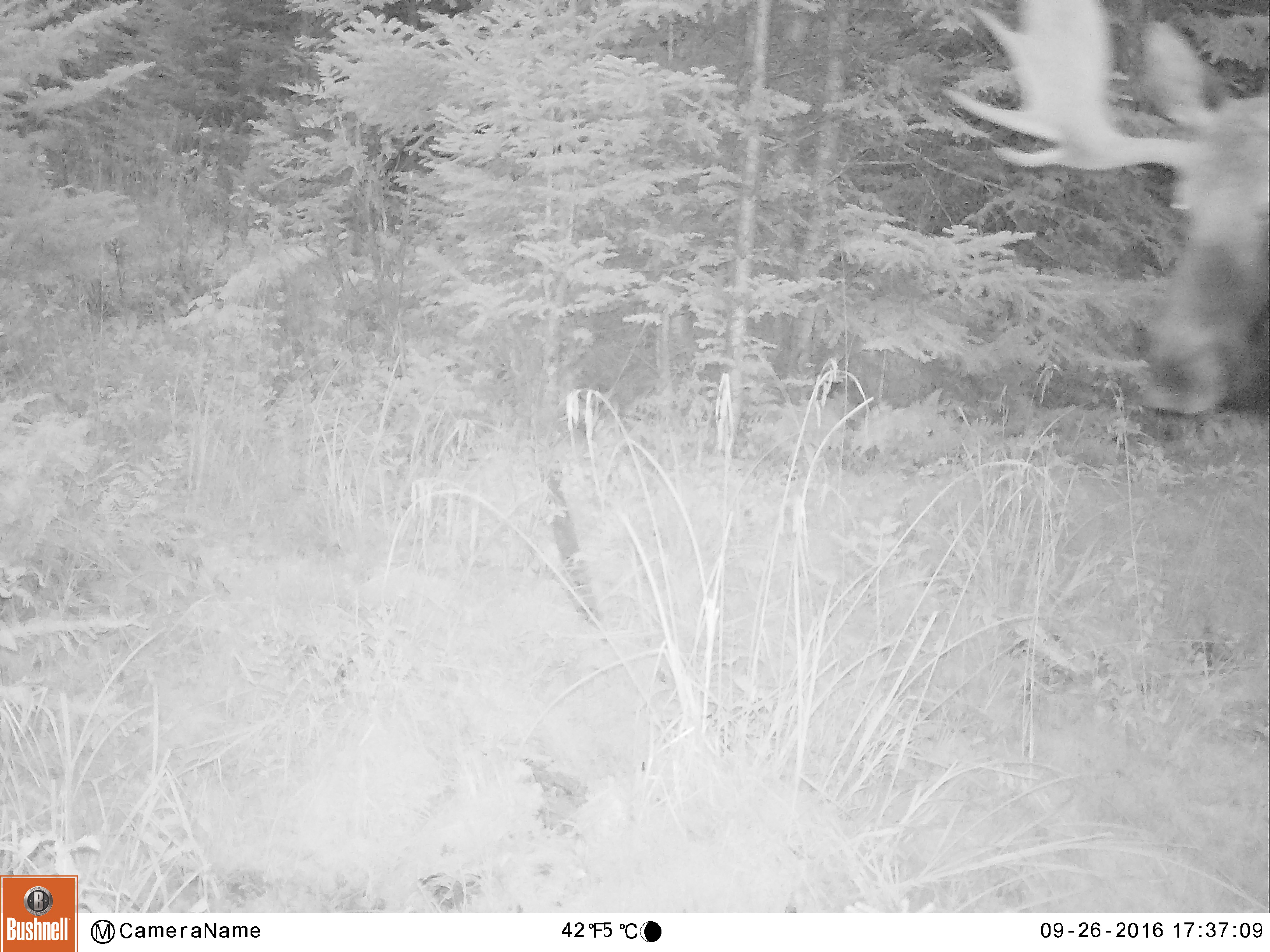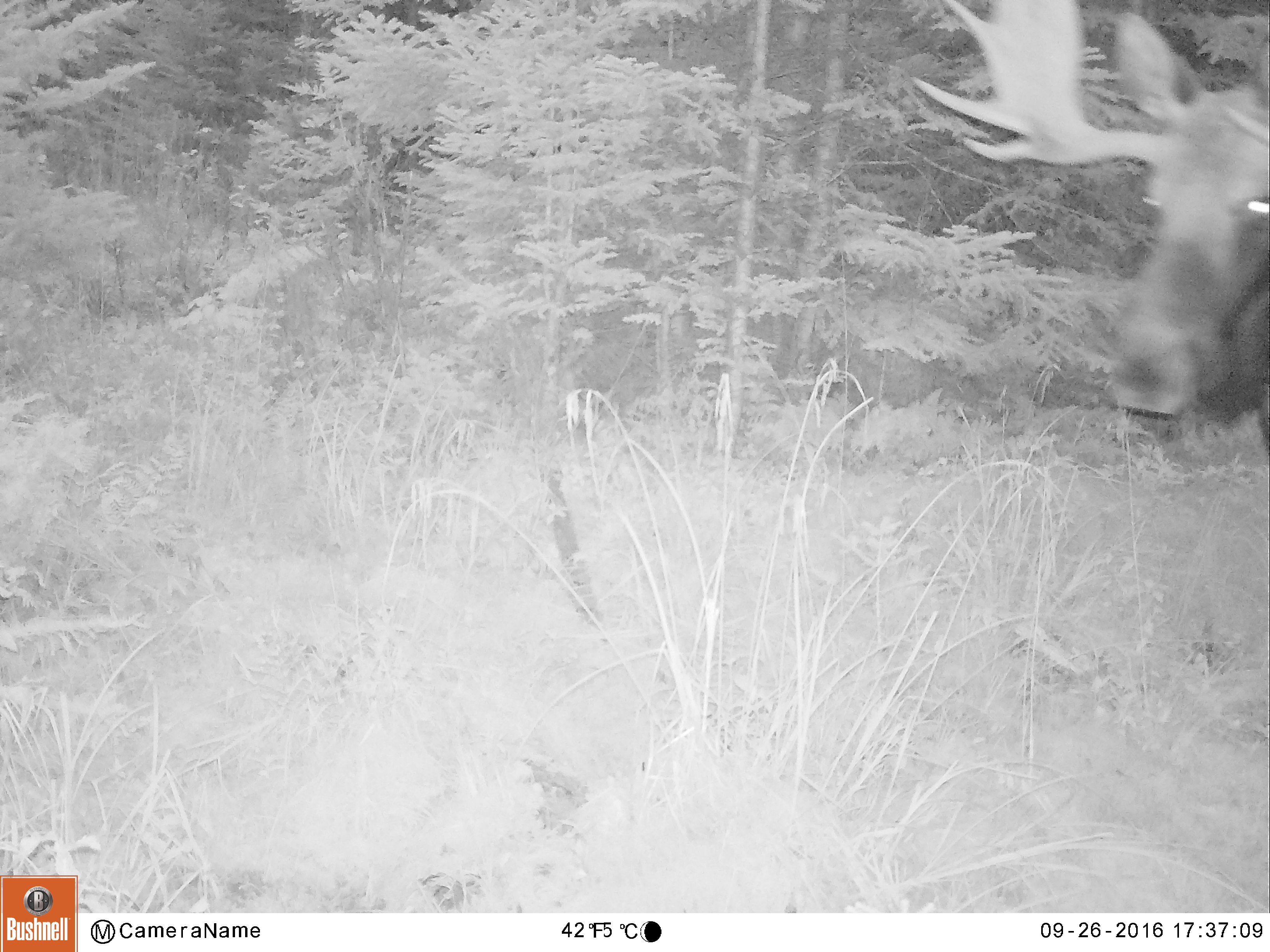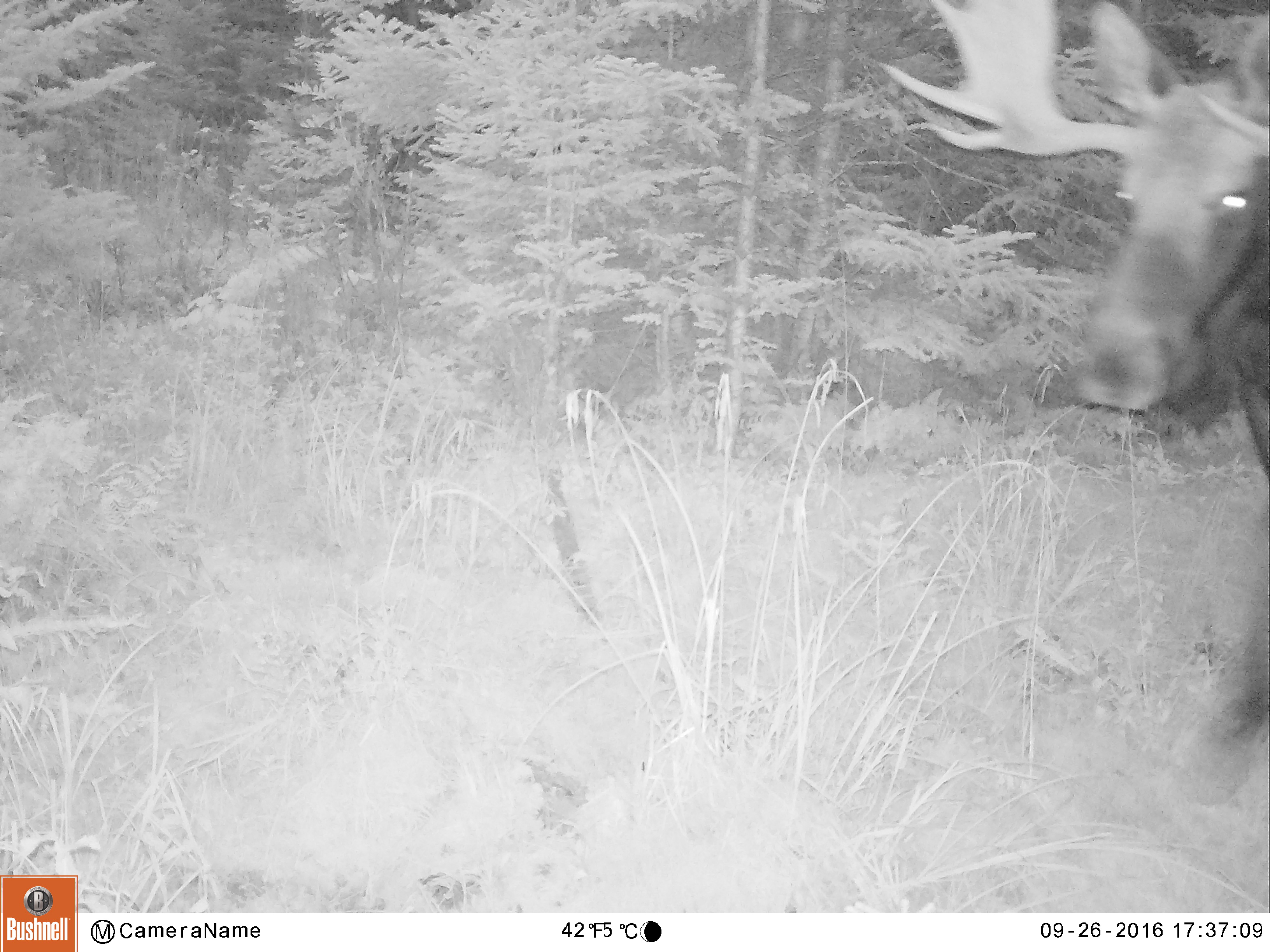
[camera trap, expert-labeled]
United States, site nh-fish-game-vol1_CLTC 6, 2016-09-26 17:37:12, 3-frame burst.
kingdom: Animalia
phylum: Chordata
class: Mammalia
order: Artiodactyla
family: Cervidae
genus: Alces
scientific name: Alces alces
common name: moose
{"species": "moose (Alces alces)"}